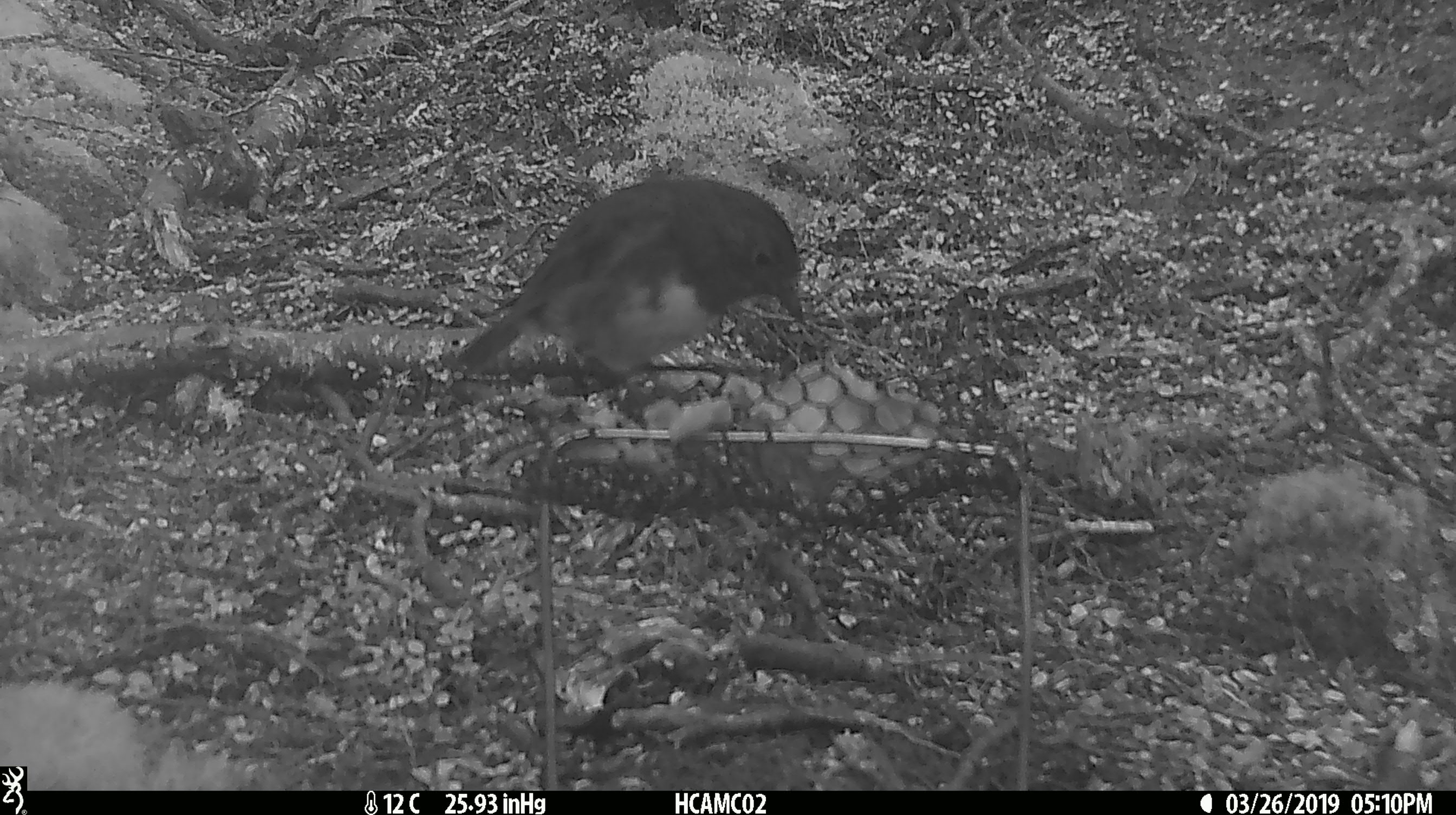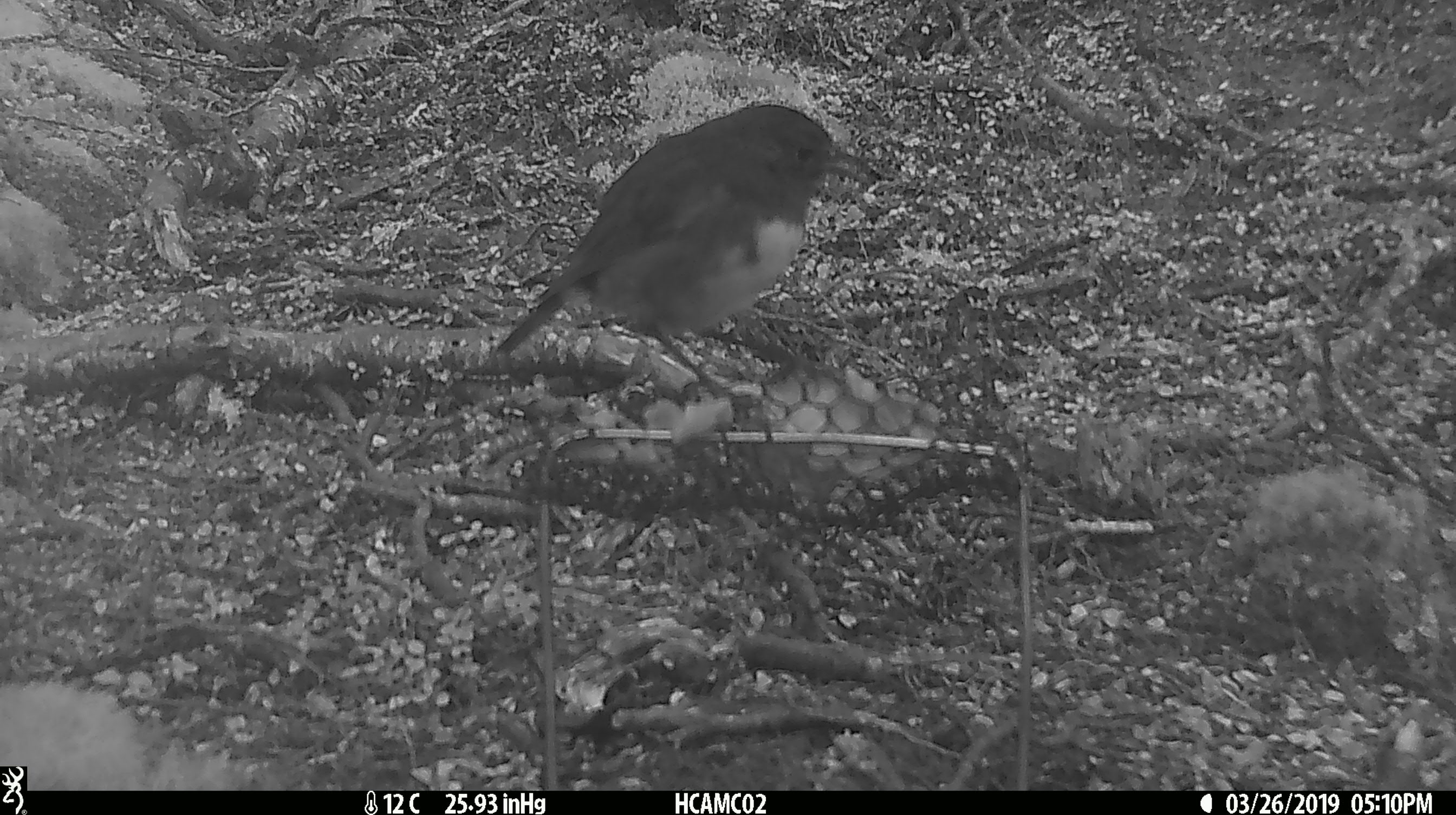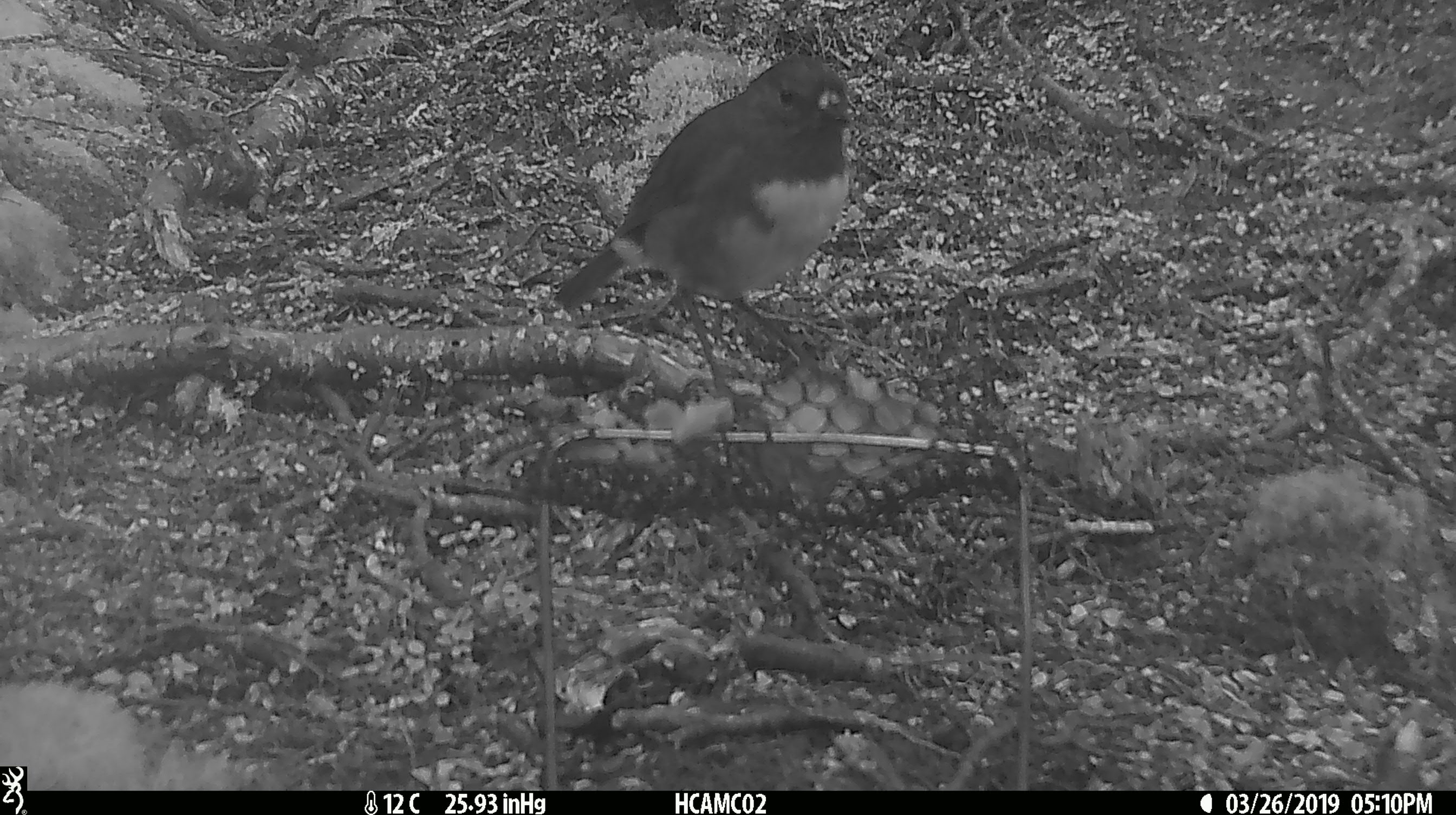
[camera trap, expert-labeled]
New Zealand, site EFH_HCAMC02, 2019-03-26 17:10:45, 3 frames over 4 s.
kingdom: Animalia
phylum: Chordata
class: Aves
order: Passeriformes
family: Petroicidae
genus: Petroica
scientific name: Petroica australis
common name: new zealand robin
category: robin